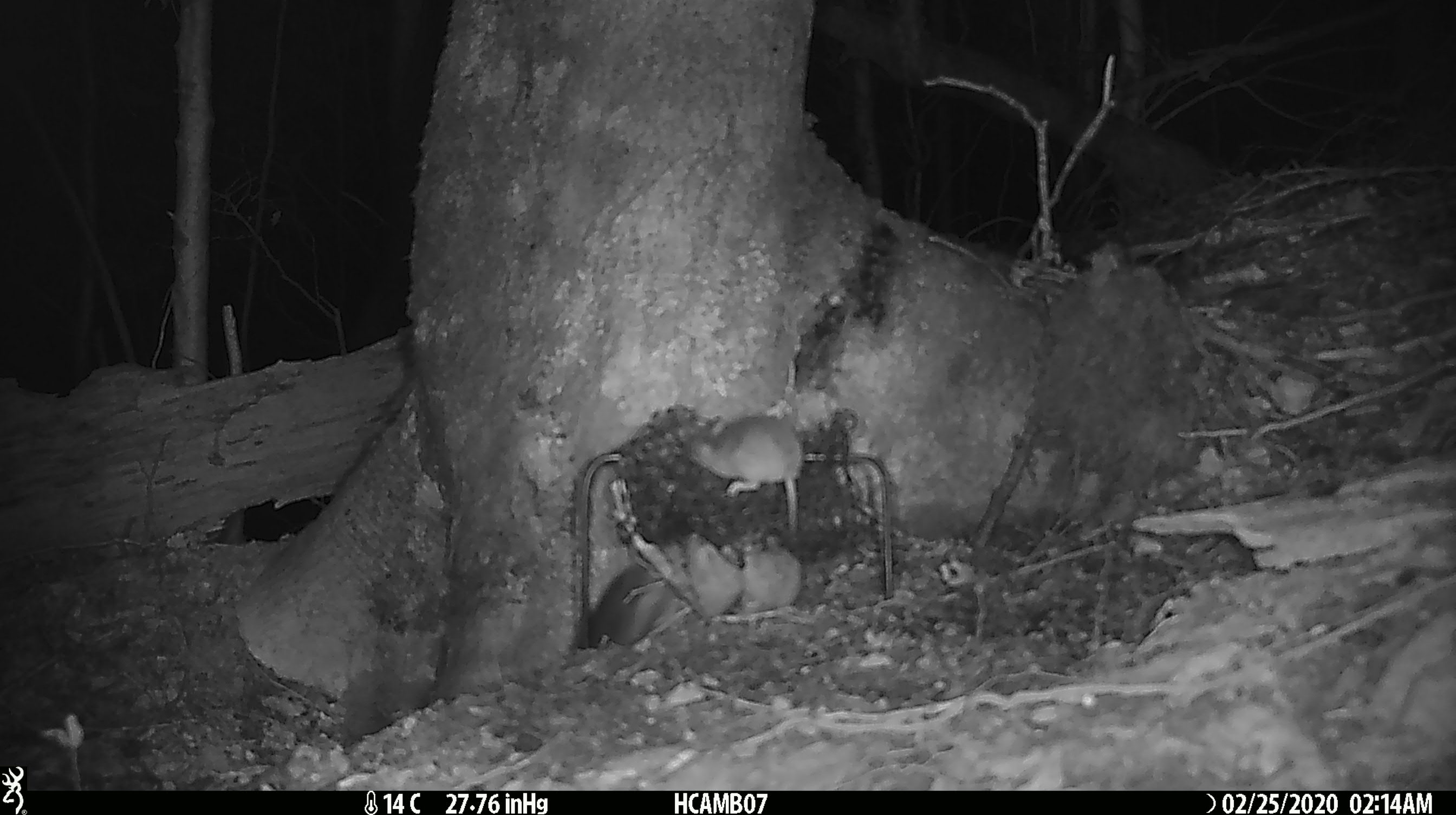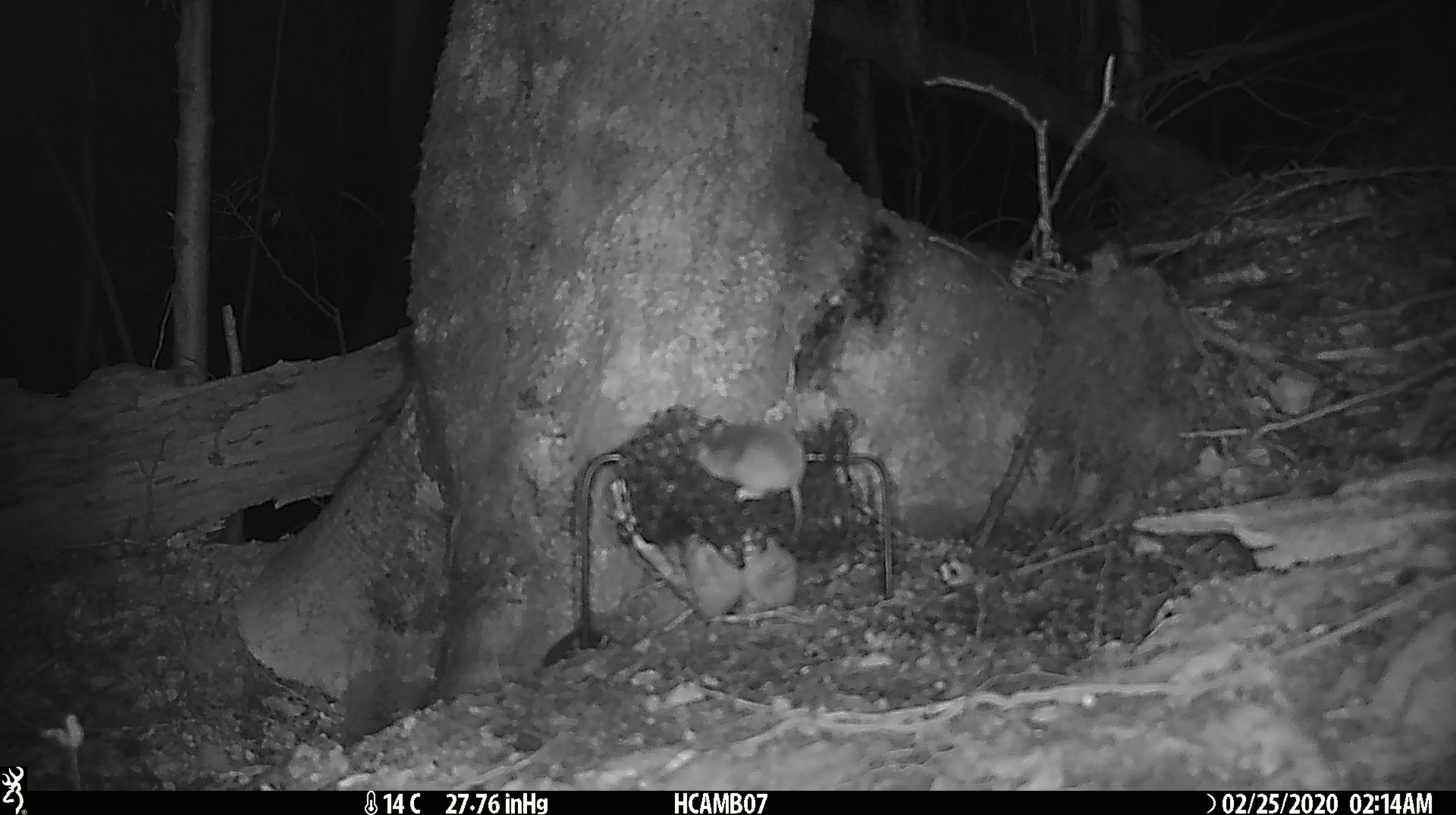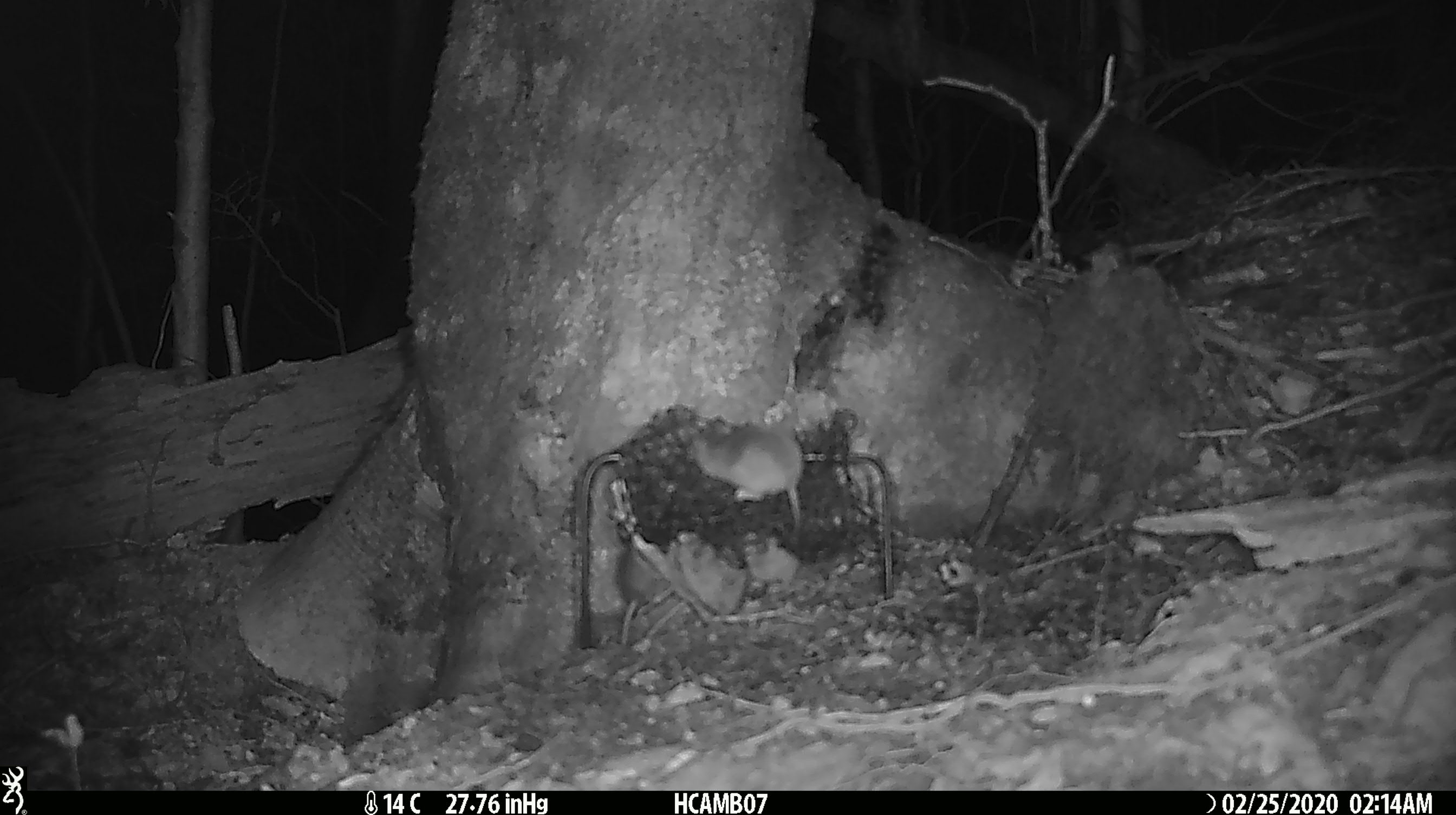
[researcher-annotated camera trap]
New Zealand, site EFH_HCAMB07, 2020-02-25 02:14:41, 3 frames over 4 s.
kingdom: Animalia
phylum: Chordata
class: Mammalia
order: Rodentia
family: Muridae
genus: Mus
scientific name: Mus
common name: mouse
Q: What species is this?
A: Mouse (Mus).